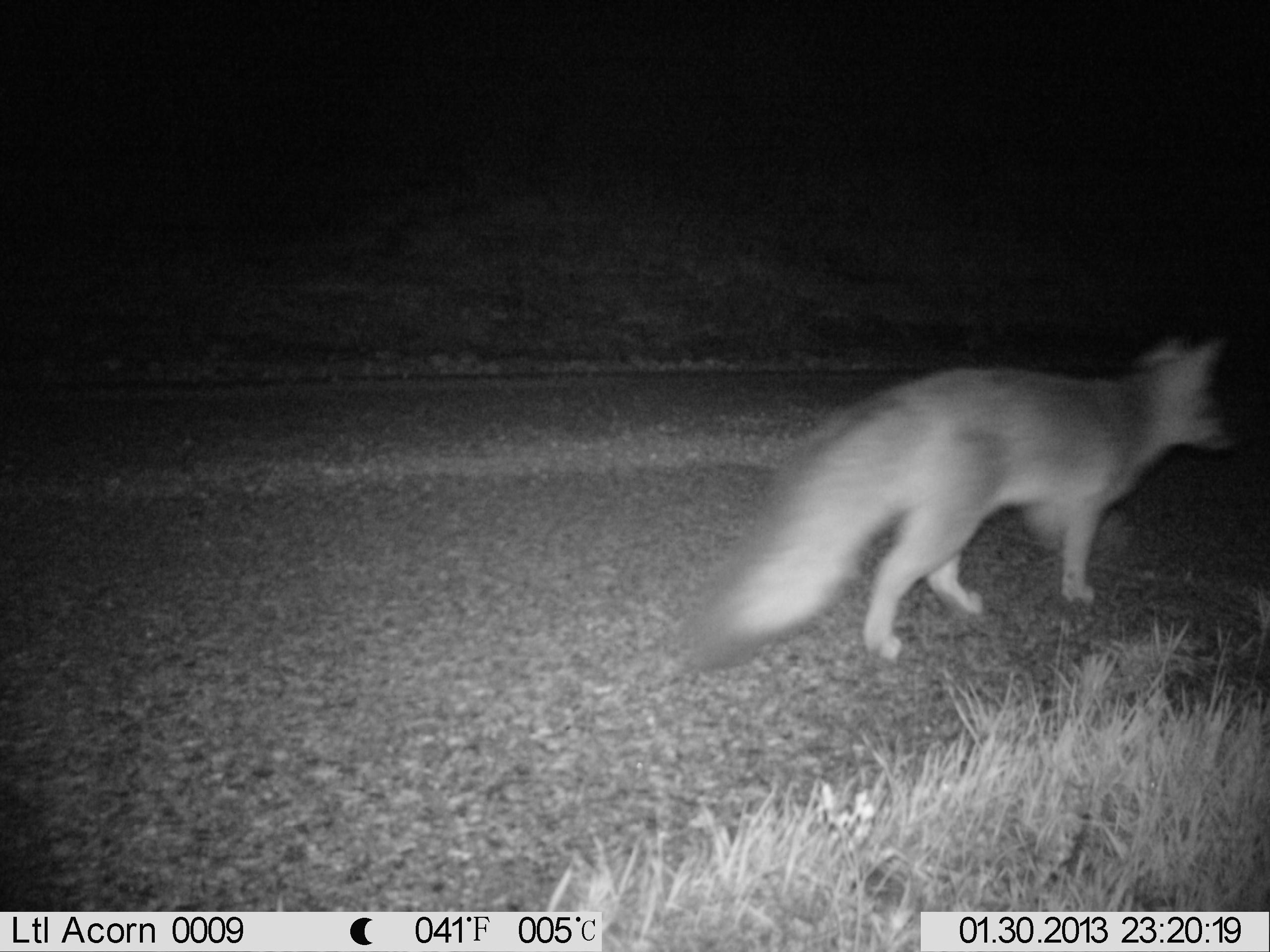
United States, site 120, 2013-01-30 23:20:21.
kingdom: Animalia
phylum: Chordata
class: Mammalia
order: Carnivora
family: Canidae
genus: Urocyon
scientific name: Urocyon cinereoargenteus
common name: gray fox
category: fox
Fox (gray fox) (Urocyon cinereoargenteus).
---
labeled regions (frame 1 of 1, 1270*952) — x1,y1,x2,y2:
fox: 670,335,1249,681